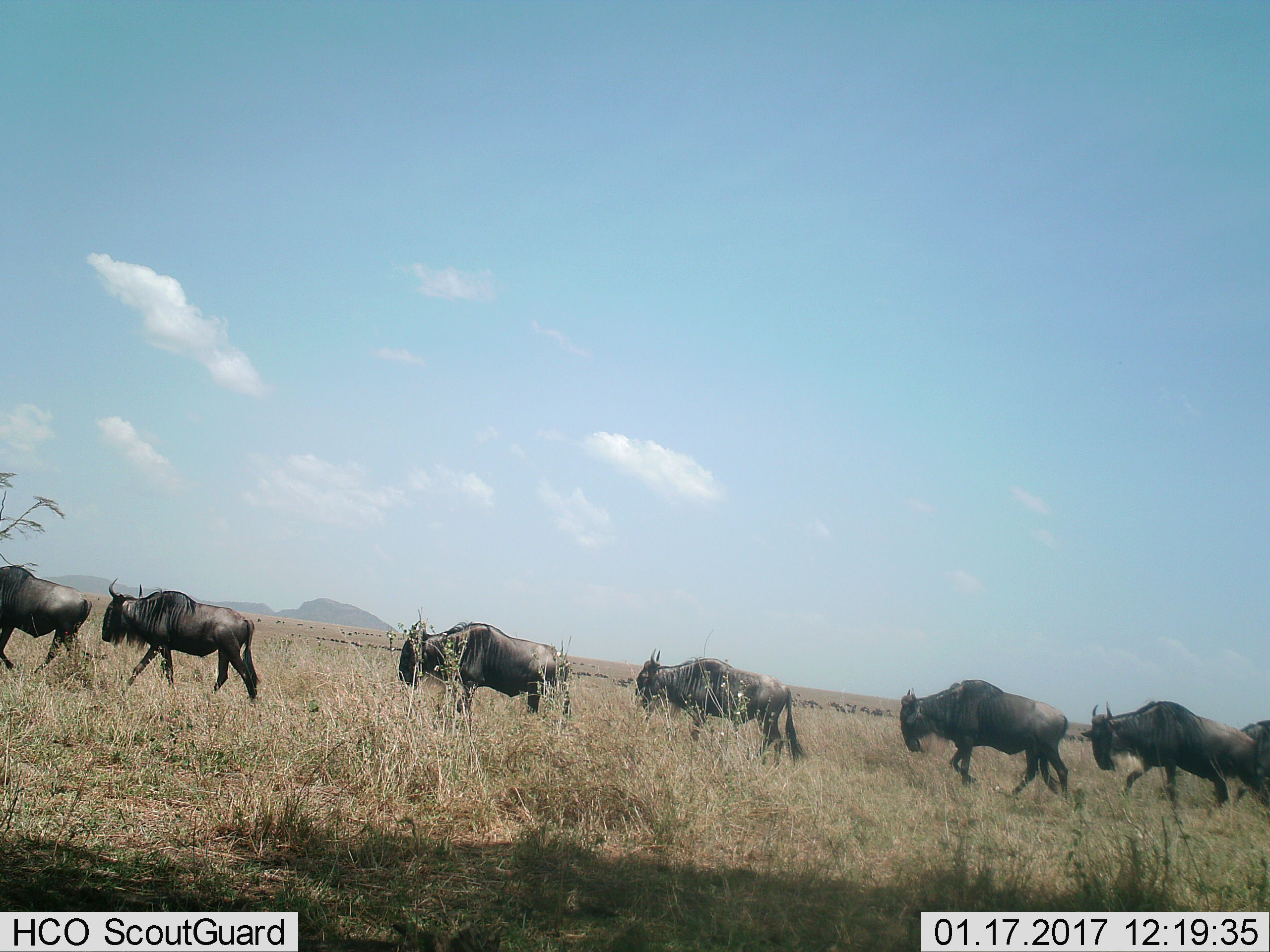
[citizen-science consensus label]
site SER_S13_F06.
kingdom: Animalia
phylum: Chordata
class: Mammalia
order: Artiodactyla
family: Bovidae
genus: Connochaetes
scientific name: Connochaetes taurinus taurinus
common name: blue wildebeest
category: wildebeestblue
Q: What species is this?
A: Wildebeestblue (blue wildebeest) (Connochaetes taurinus taurinus).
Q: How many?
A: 6.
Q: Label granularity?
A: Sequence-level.